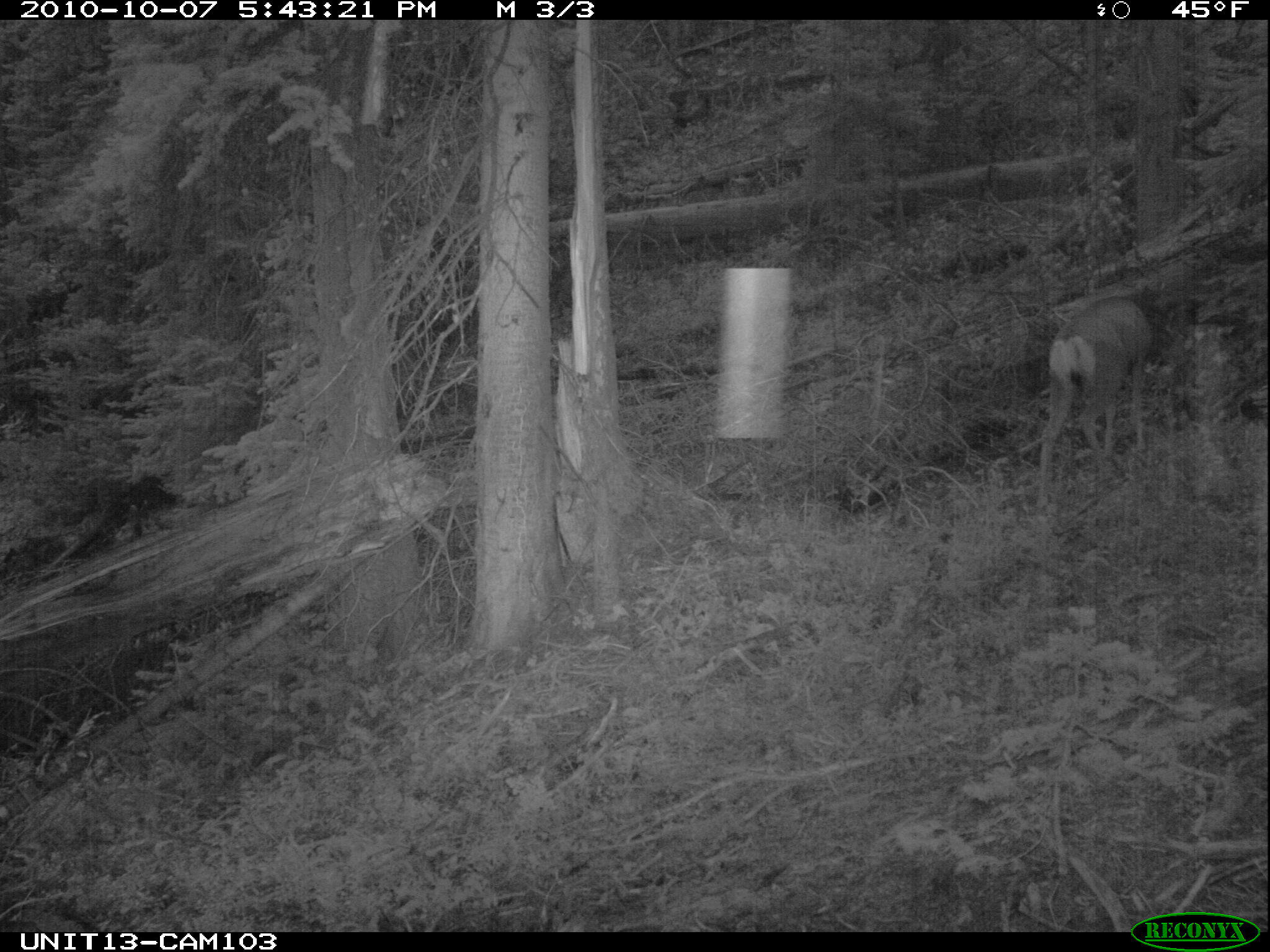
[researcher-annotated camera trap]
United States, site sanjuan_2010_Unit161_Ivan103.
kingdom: Animalia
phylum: Chordata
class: Mammalia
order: Artiodactyla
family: Cervidae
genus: Odocoileus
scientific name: Odocoileus hemionus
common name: mule deer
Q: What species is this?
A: Odocoileus hemionus (mule deer).